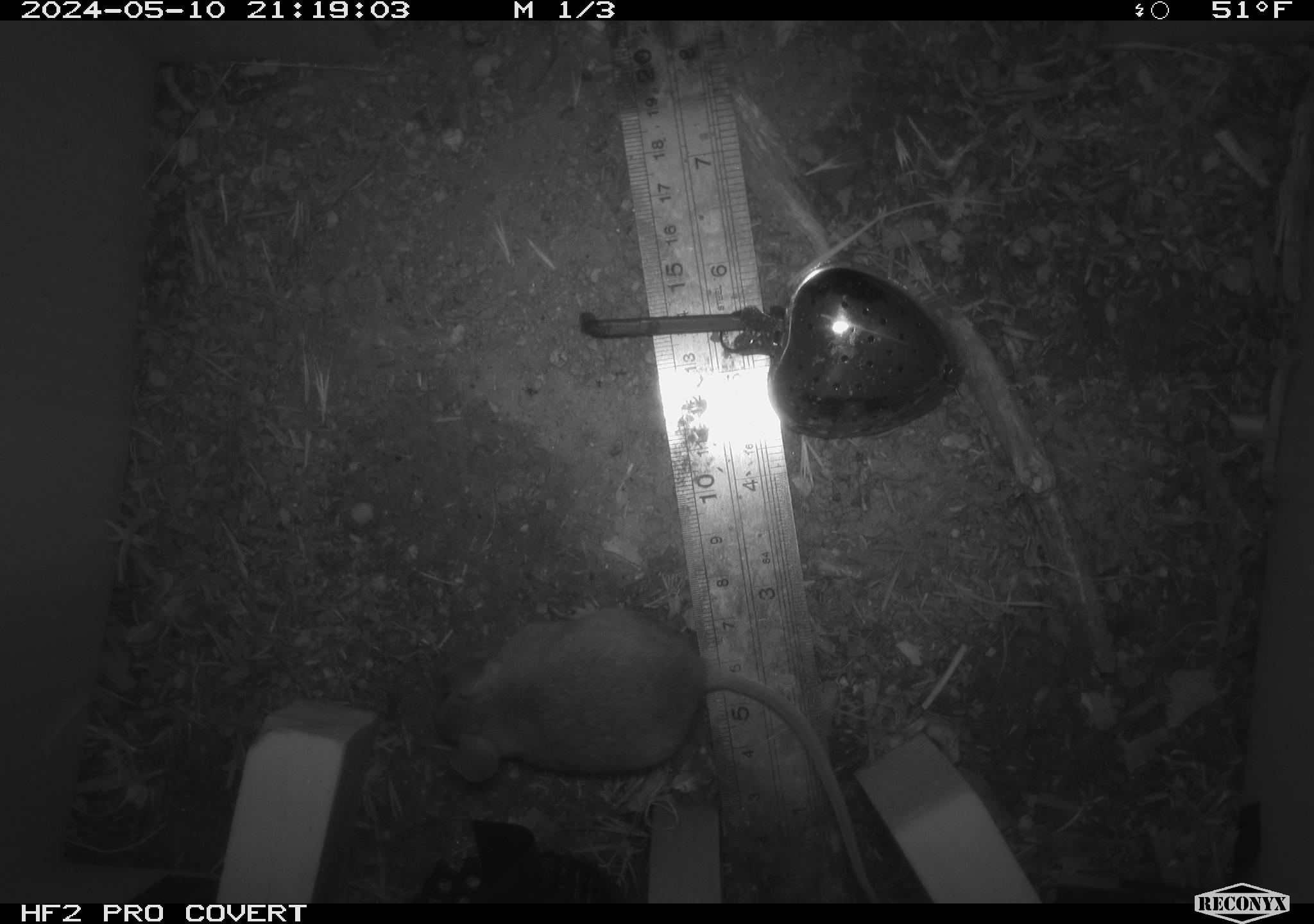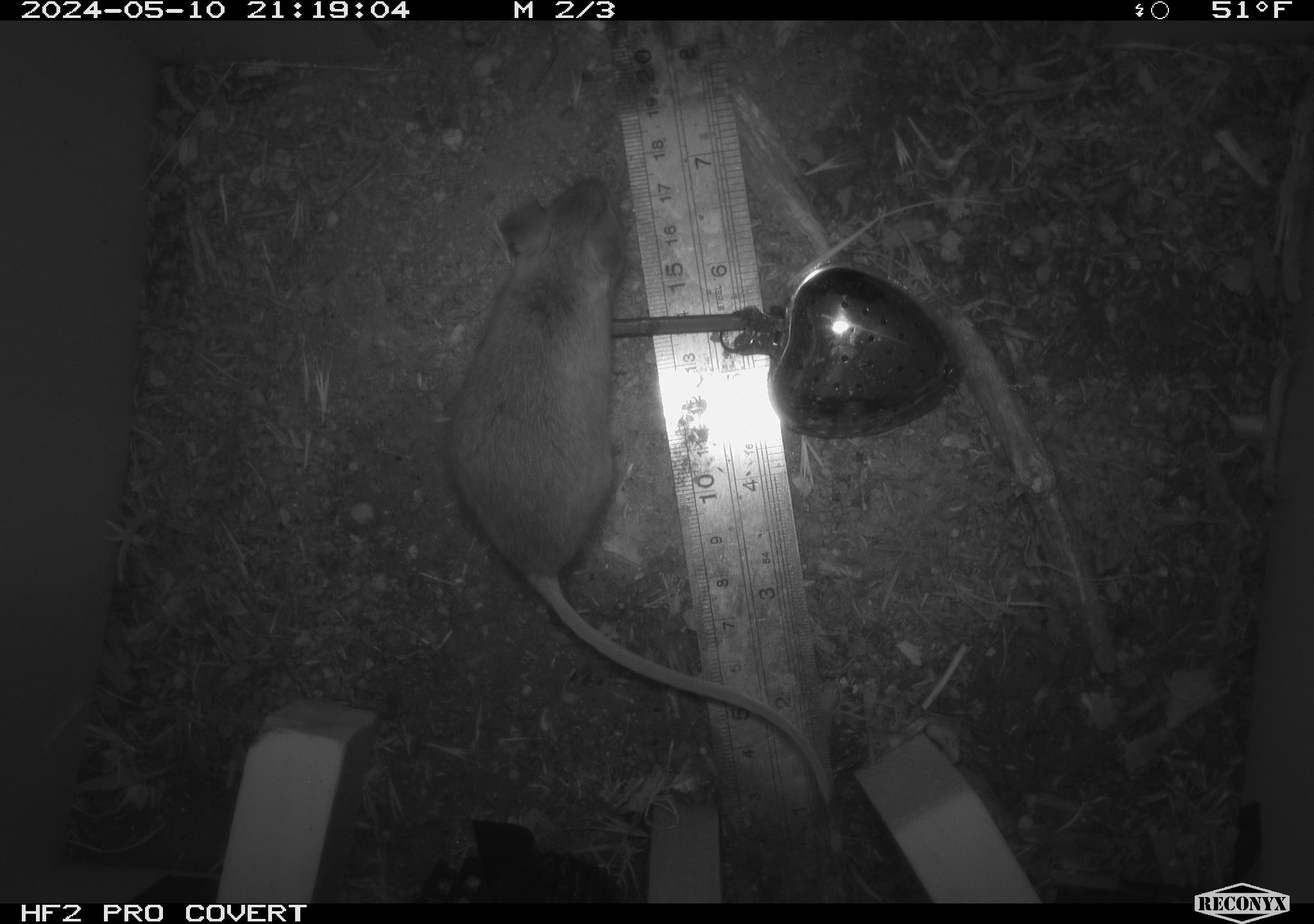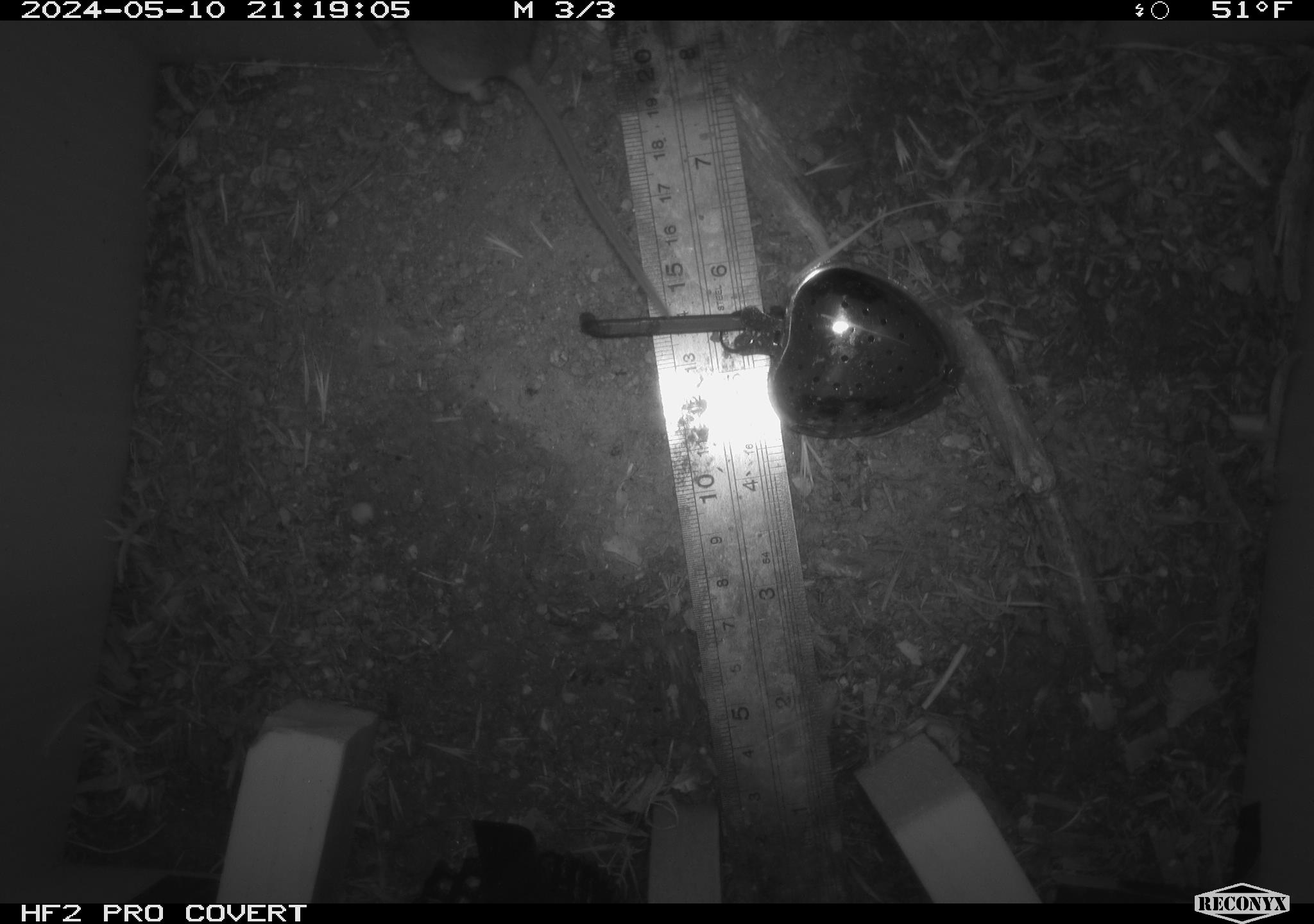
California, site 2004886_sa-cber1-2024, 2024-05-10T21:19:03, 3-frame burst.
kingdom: Animalia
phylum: Chordata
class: Mammalia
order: Rodentia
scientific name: Rodentia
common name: mouse species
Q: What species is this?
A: Mouse species (Rodentia).